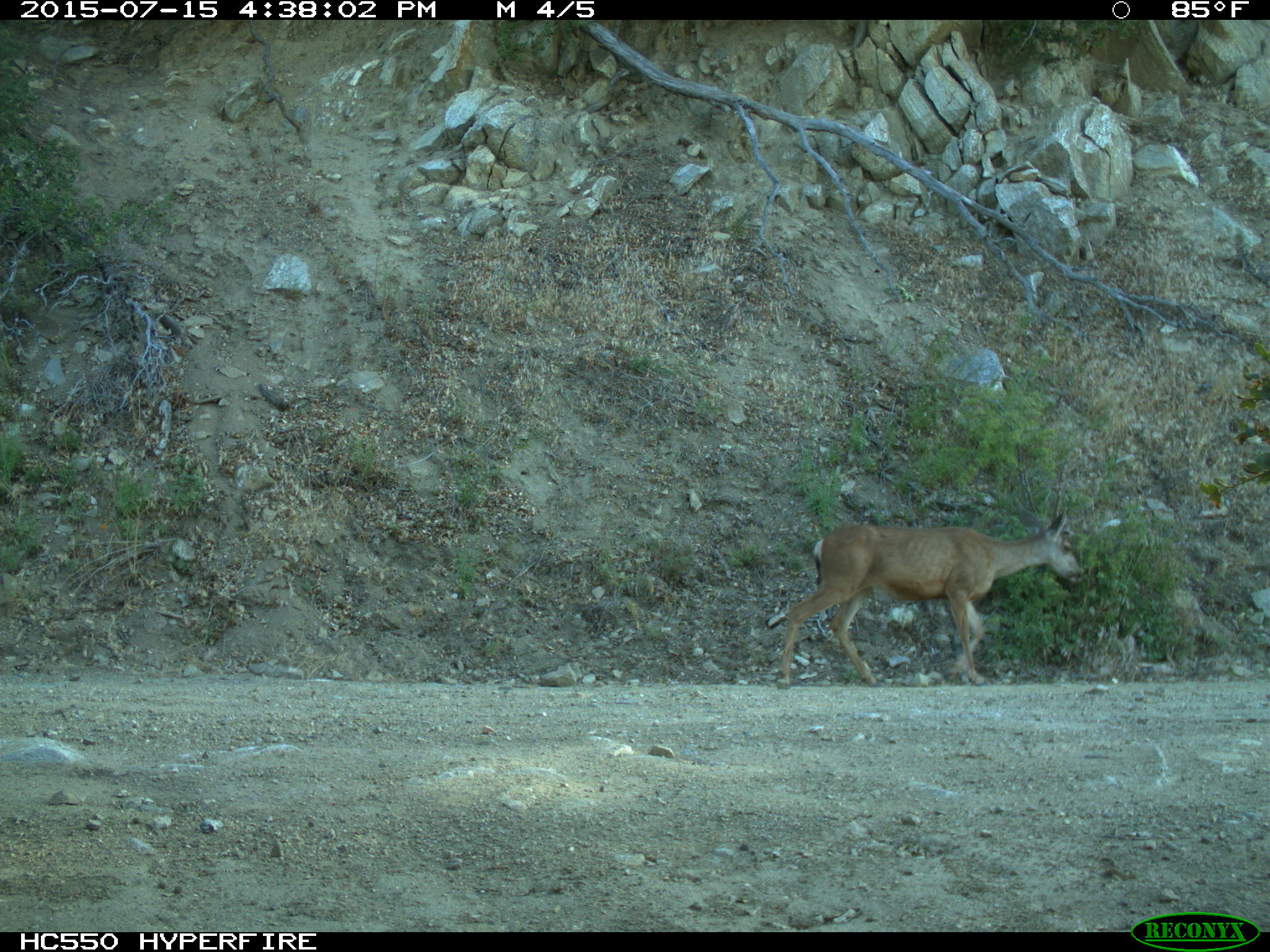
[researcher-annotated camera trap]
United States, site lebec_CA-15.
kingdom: Animalia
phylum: Chordata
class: Mammalia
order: Artiodactyla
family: Cervidae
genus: Odocoileus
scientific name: Odocoileus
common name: deer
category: unidentified deer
Unidentified deer (deer) (Odocoileus).